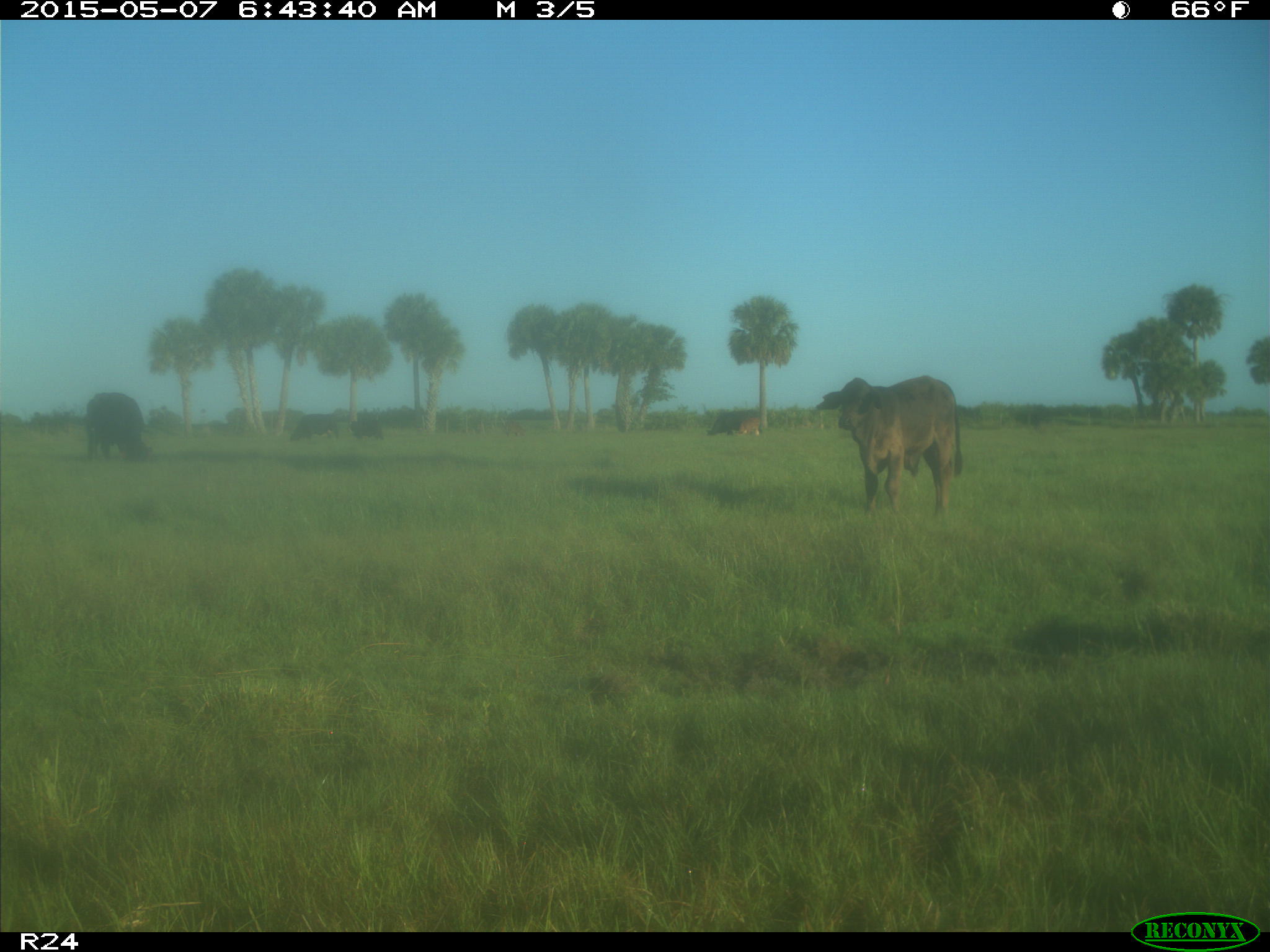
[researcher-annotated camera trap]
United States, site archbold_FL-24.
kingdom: Animalia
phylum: Chordata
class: Mammalia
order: Artiodactyla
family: Bovidae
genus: Bos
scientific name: Bos taurus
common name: domestic cow